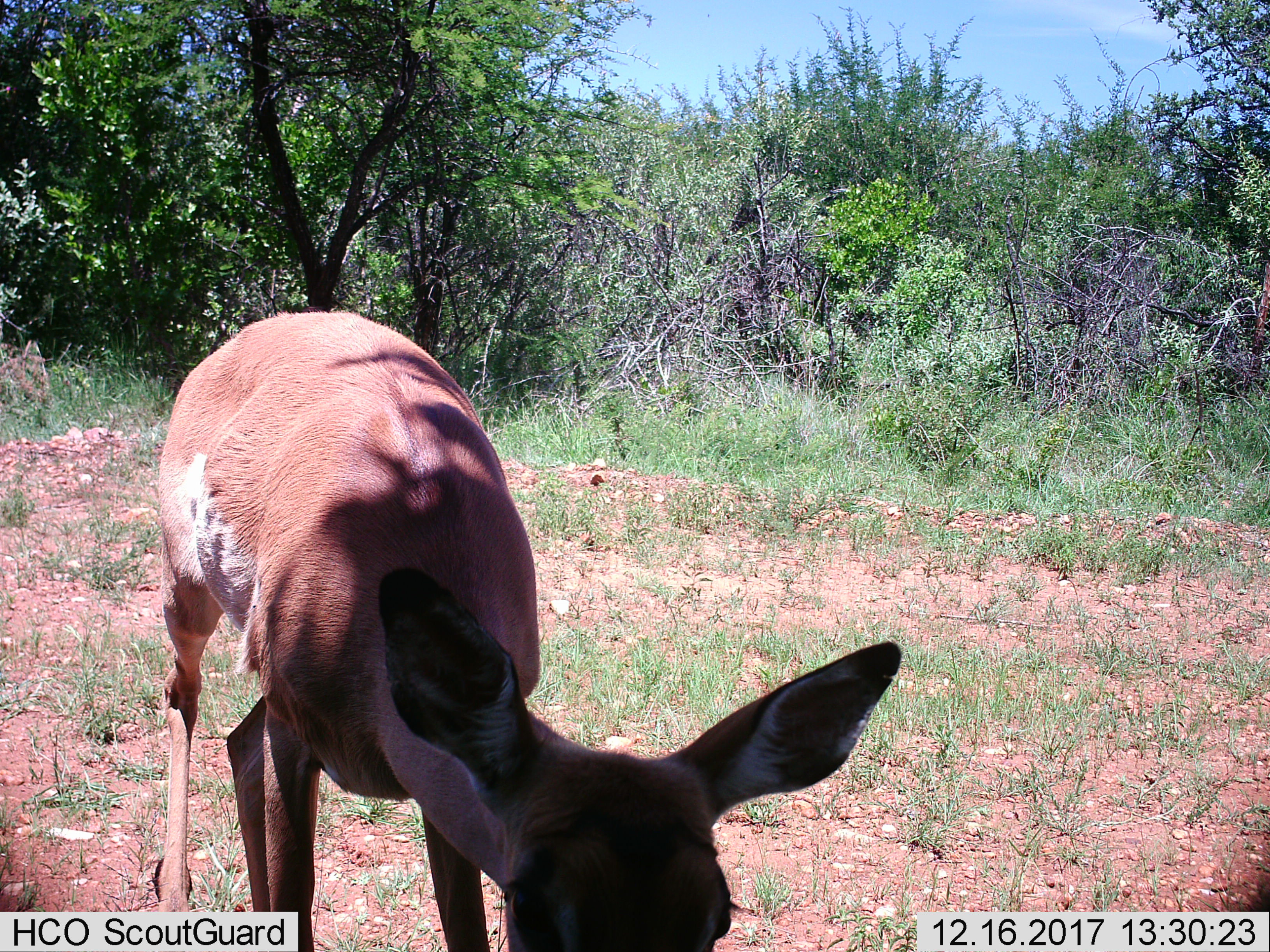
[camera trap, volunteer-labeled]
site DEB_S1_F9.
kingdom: Animalia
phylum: Chordata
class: Mammalia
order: Artiodactyla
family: Bovidae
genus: Aepyceros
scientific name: Aepyceros melampus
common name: impala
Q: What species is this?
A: Impala (Aepyceros melampus).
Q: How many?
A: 1.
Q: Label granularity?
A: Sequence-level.